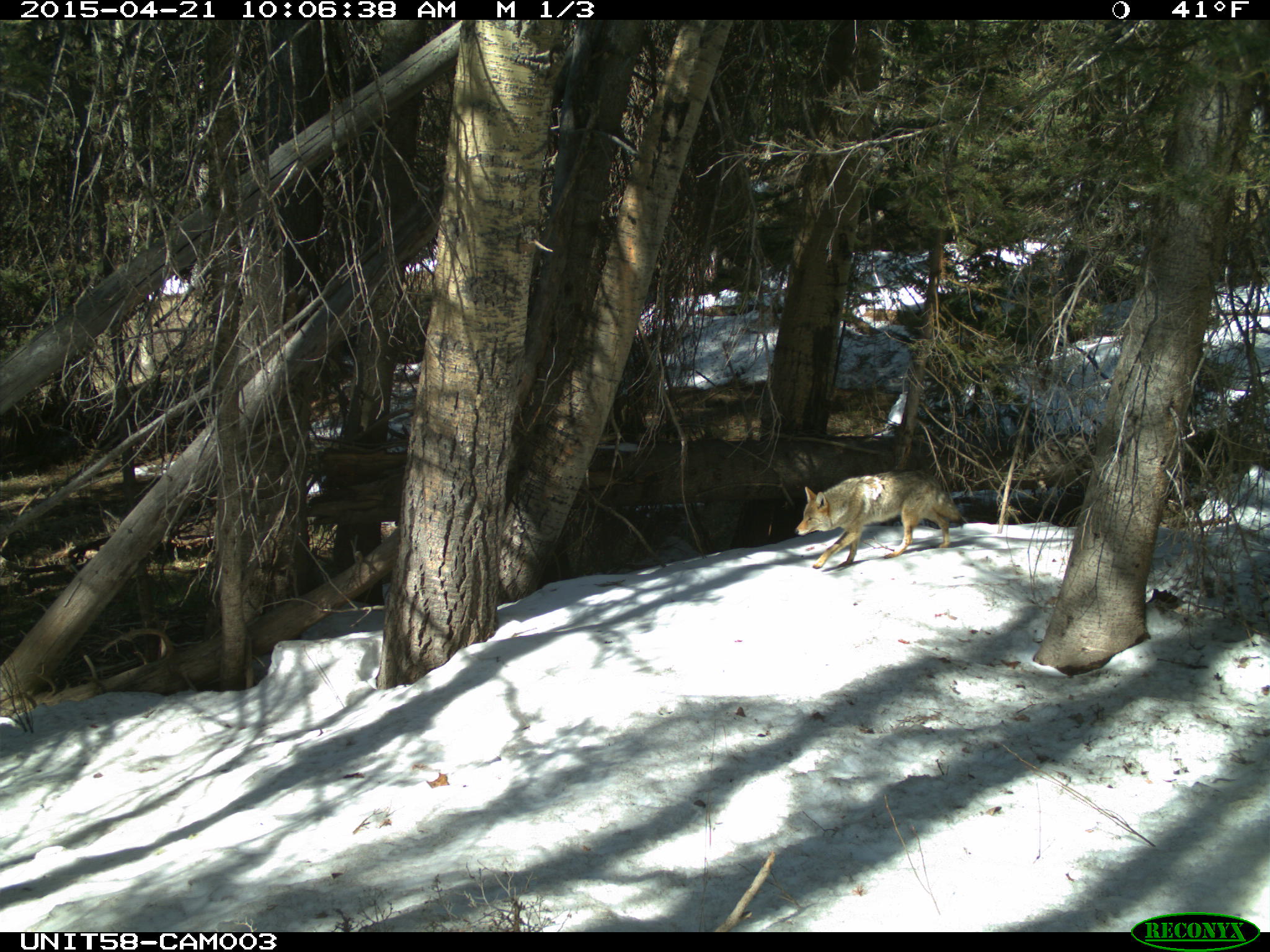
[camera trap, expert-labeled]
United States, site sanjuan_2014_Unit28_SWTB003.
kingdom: Animalia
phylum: Chordata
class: Mammalia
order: Carnivora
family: Canidae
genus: Canis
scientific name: Canis latrans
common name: coyote